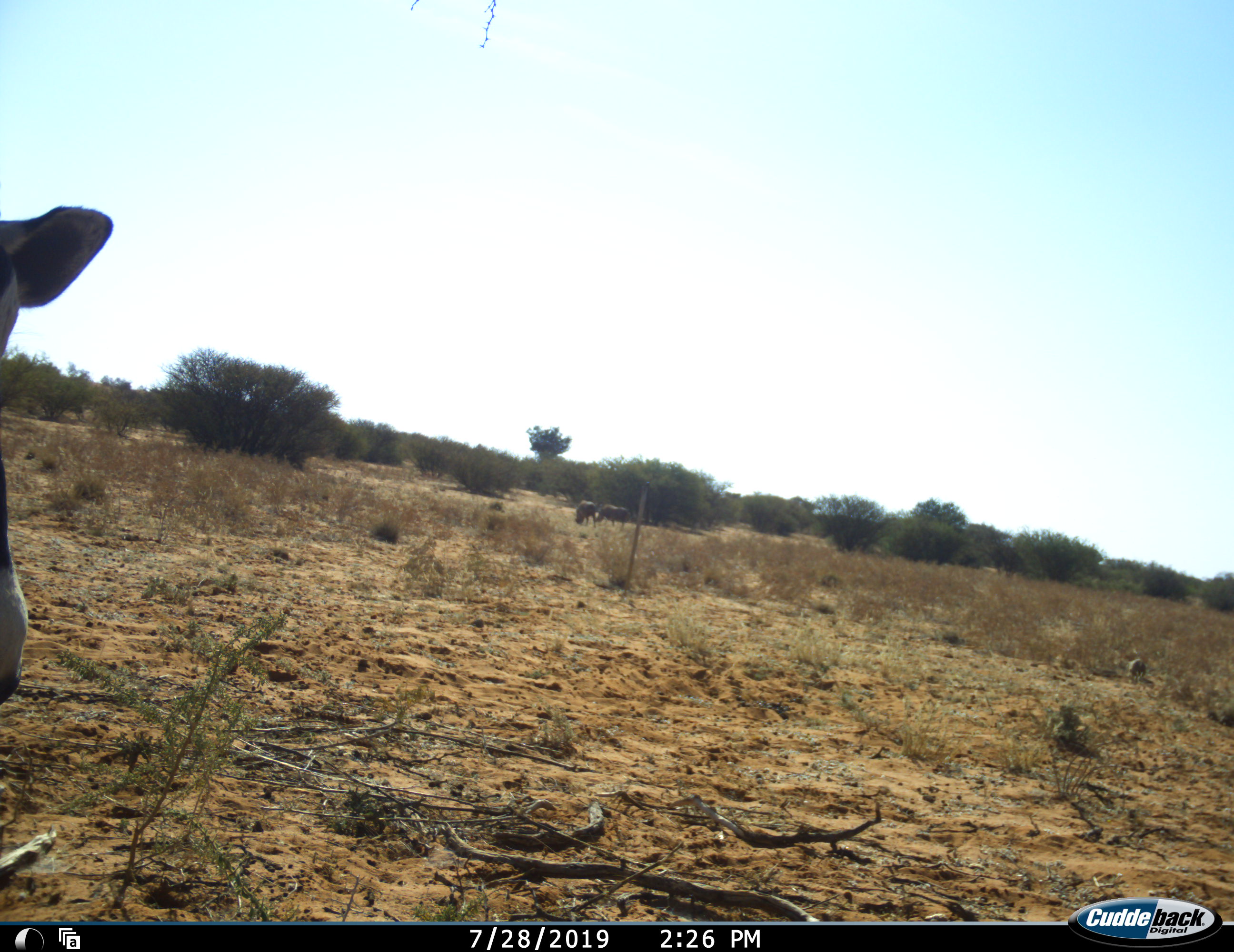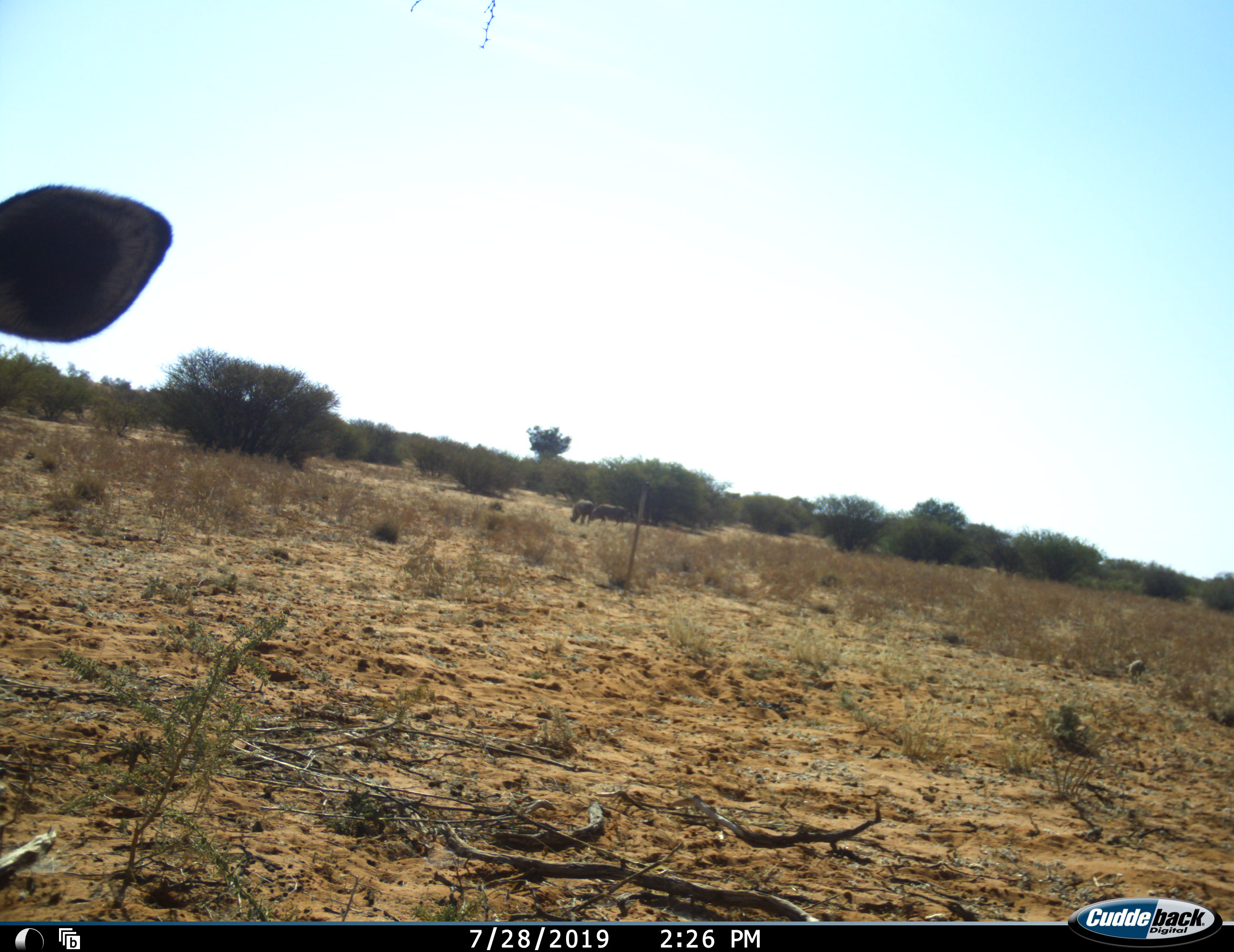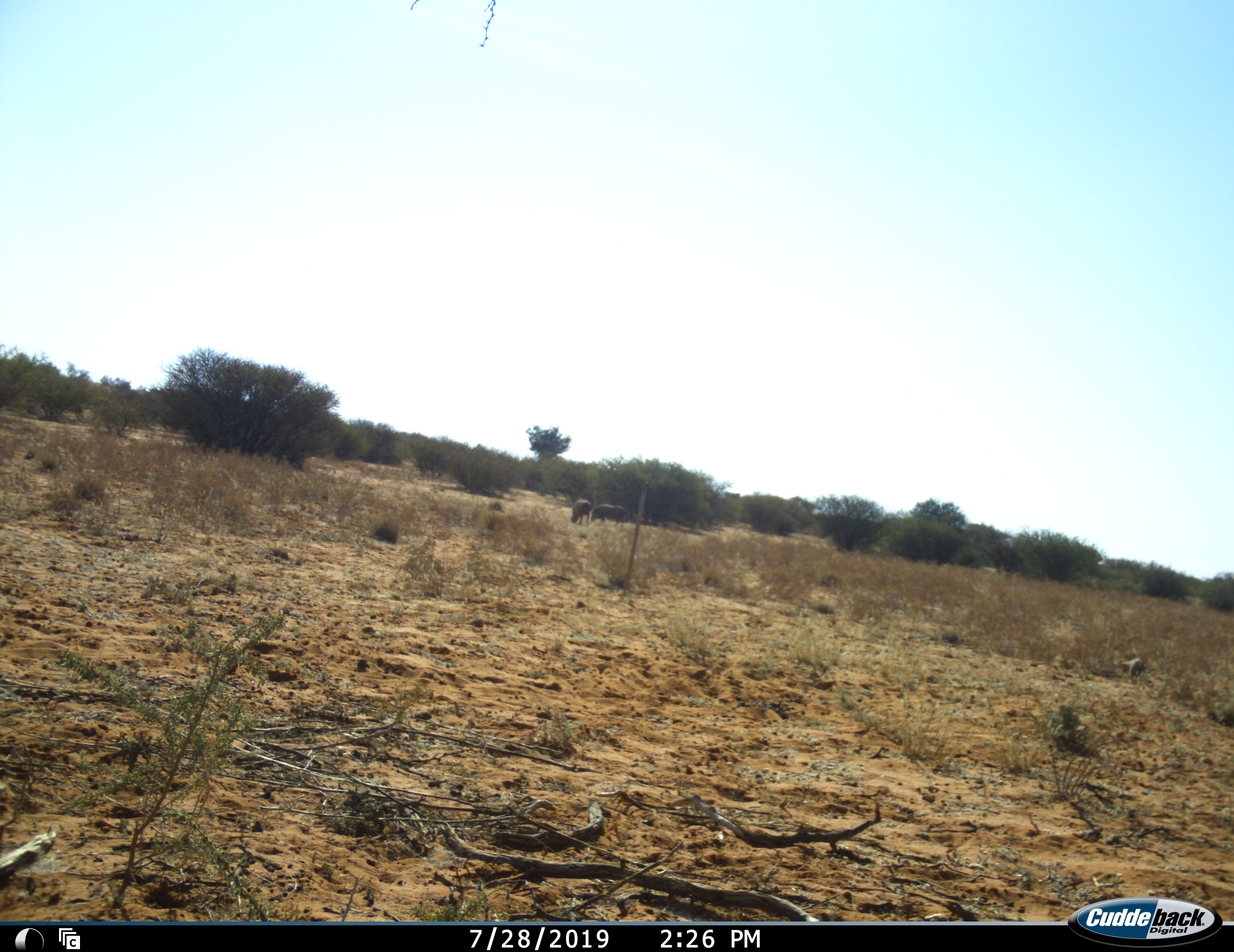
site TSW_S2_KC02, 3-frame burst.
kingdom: Animalia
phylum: Chordata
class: Mammalia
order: Artiodactyla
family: Bovidae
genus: Oryx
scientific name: Oryx gazella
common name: gemsbok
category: oryx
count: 1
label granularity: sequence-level